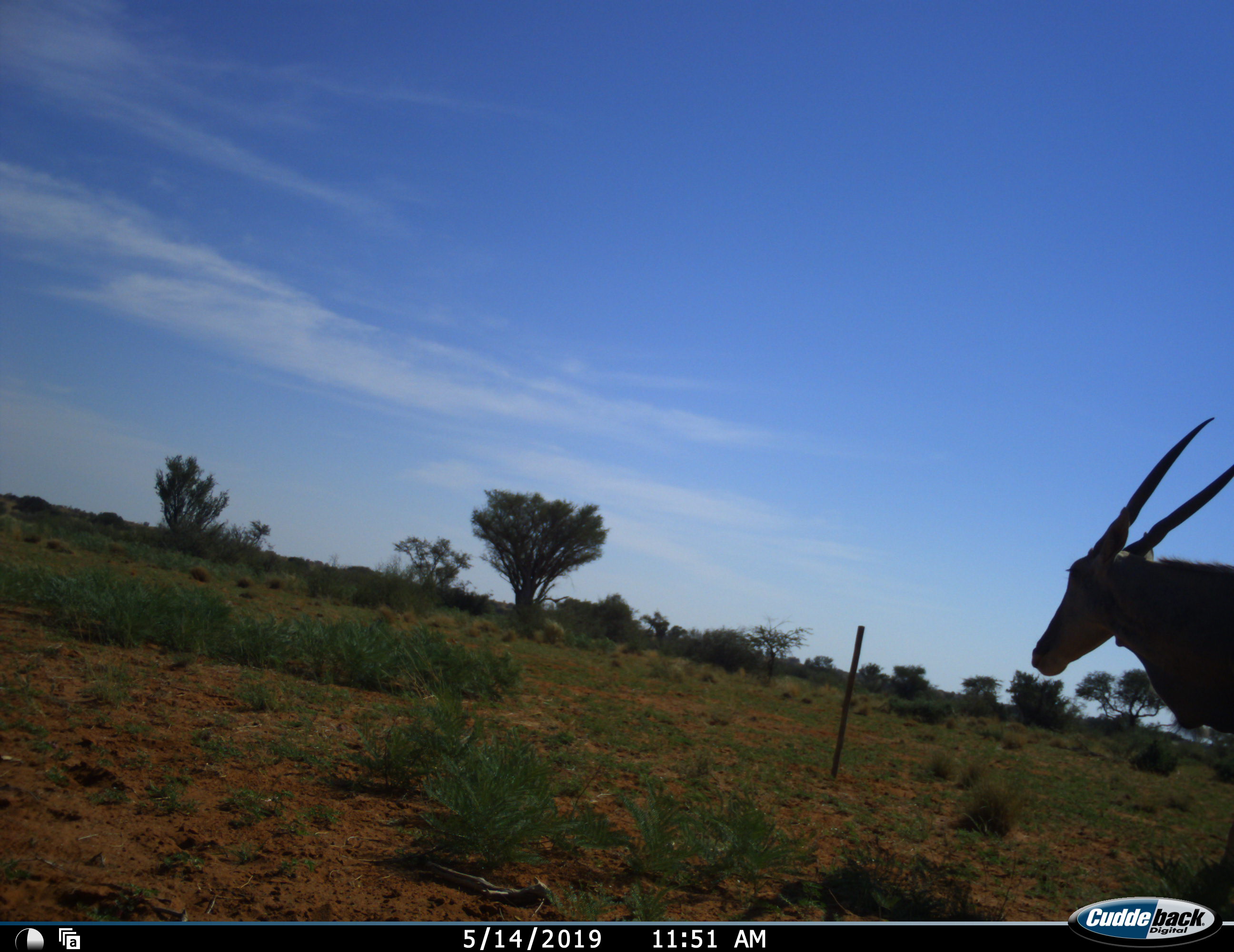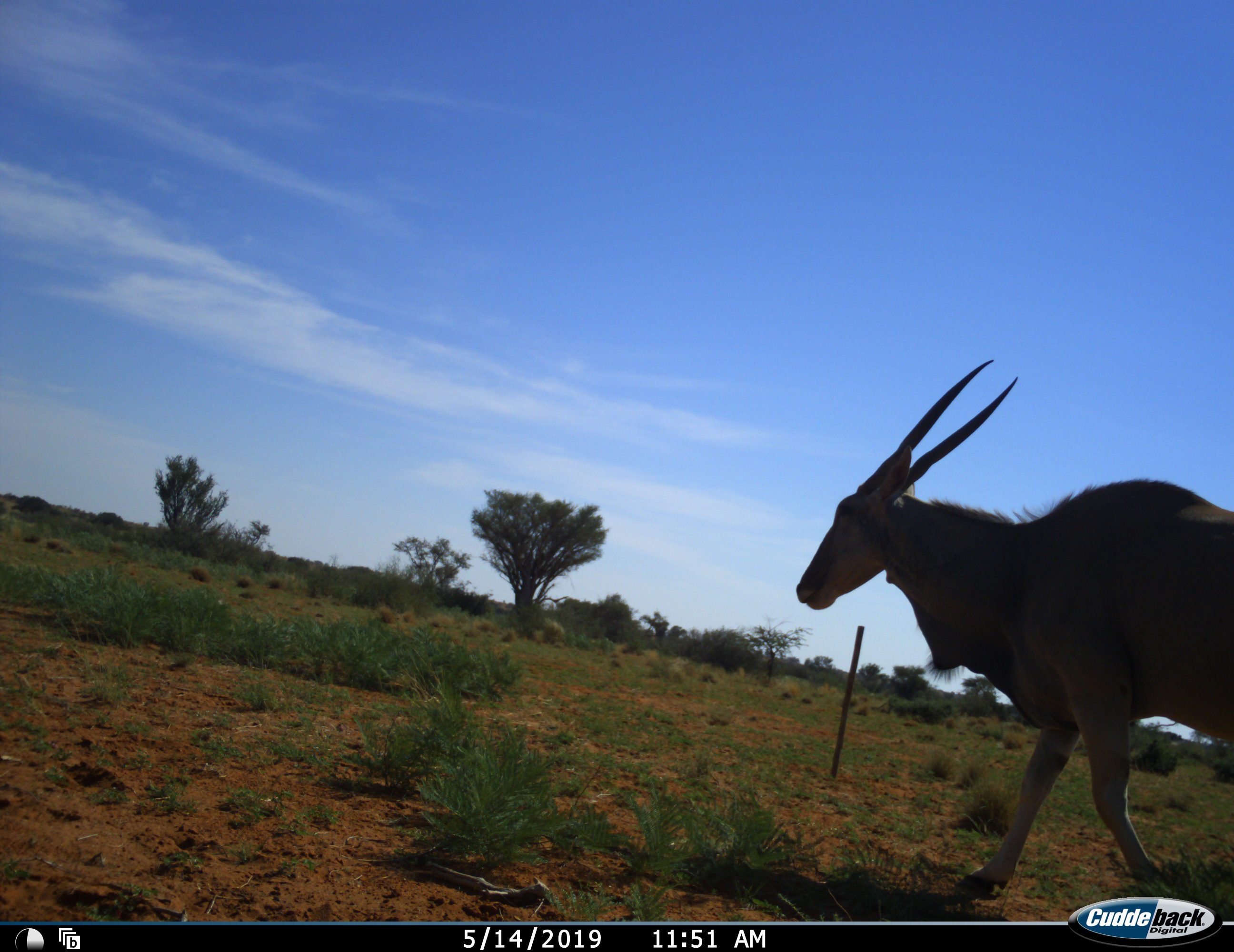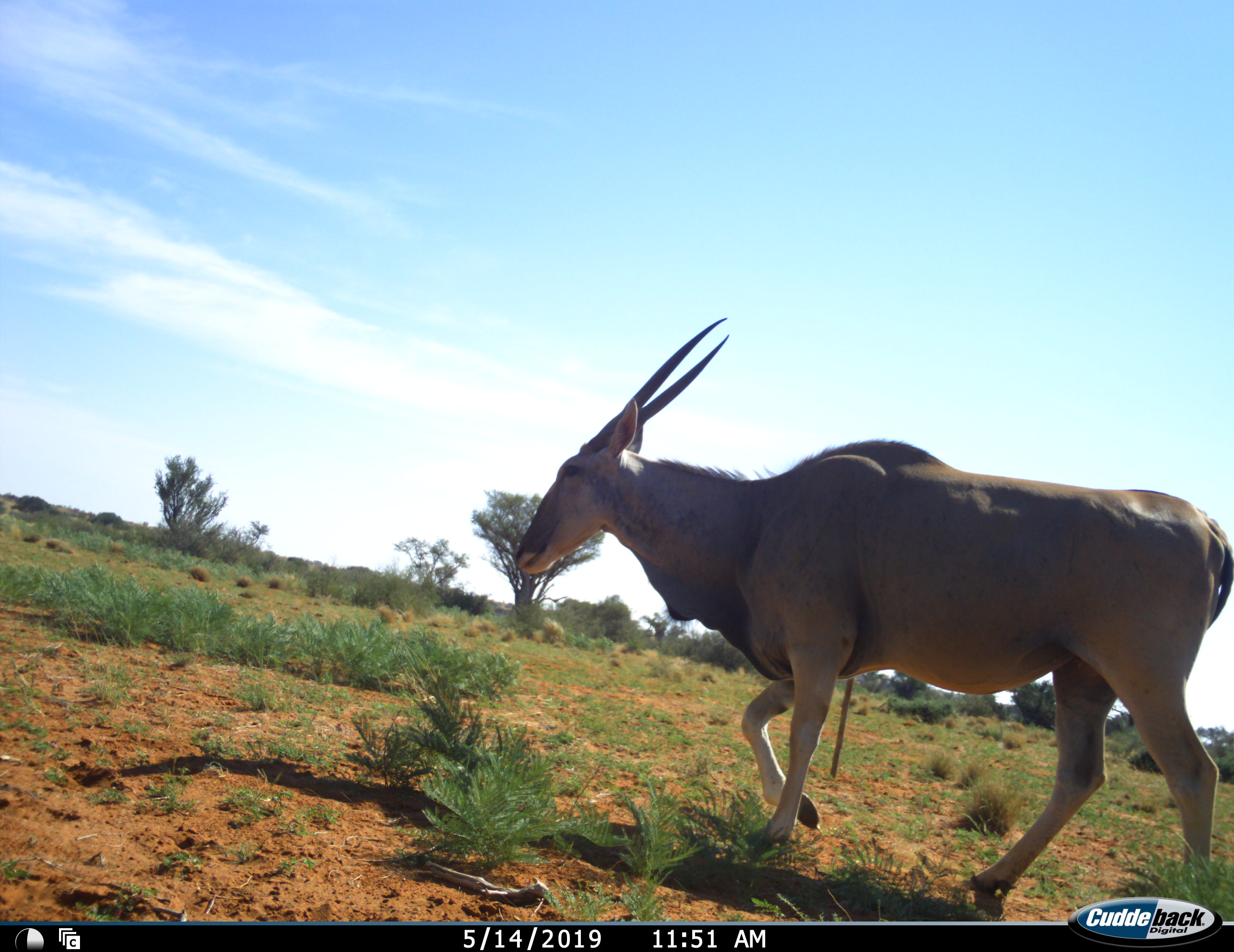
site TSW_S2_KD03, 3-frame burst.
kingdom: Animalia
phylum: Chordata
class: Mammalia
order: Artiodactyla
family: Bovidae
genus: Tragelaphus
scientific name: Tragelaphus oryx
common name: eland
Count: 1.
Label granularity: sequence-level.